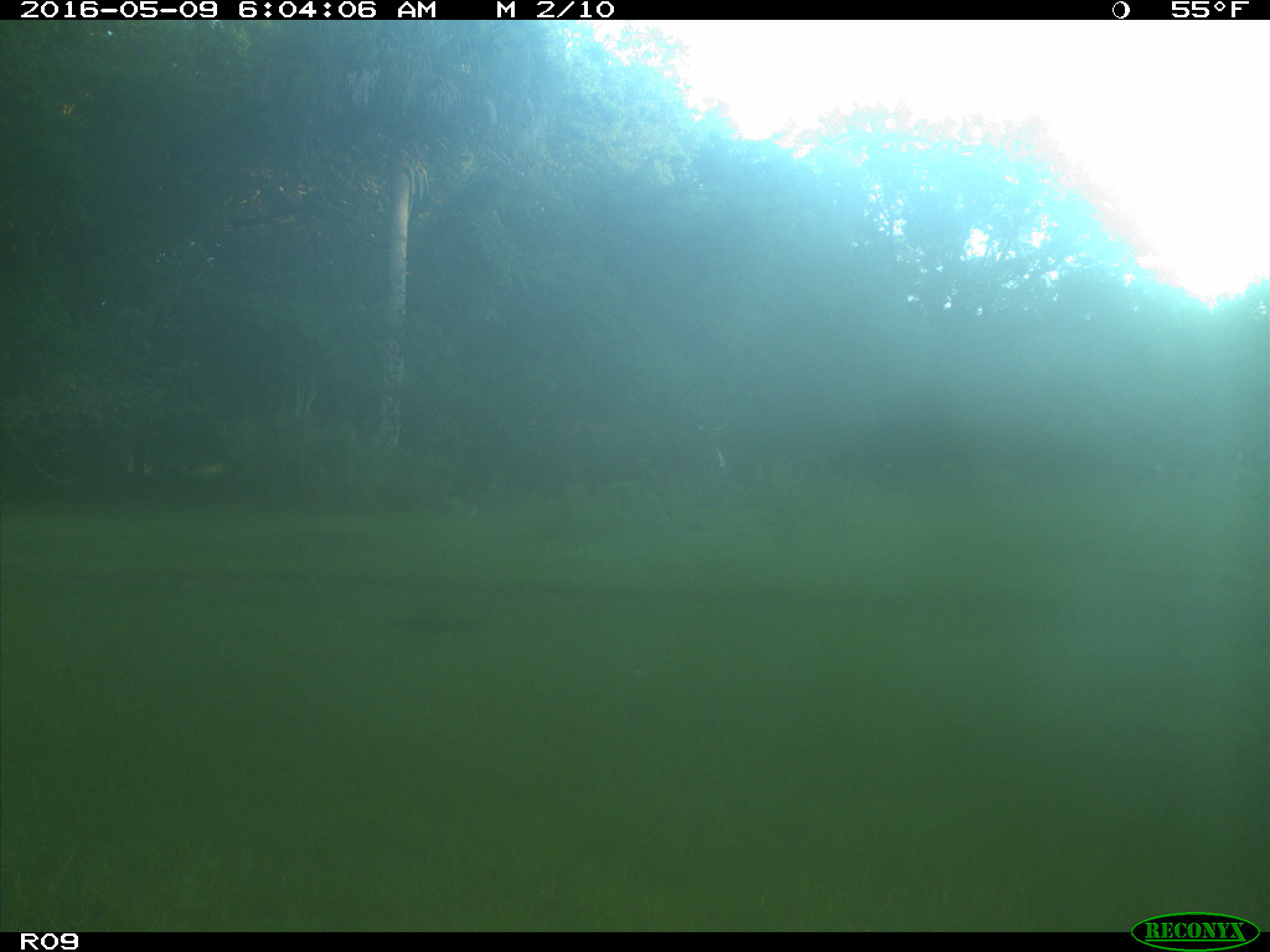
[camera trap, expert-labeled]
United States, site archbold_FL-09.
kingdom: Animalia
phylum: Chordata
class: Mammalia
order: Artiodactyla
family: Bovidae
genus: Bos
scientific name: Bos taurus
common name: domestic cow